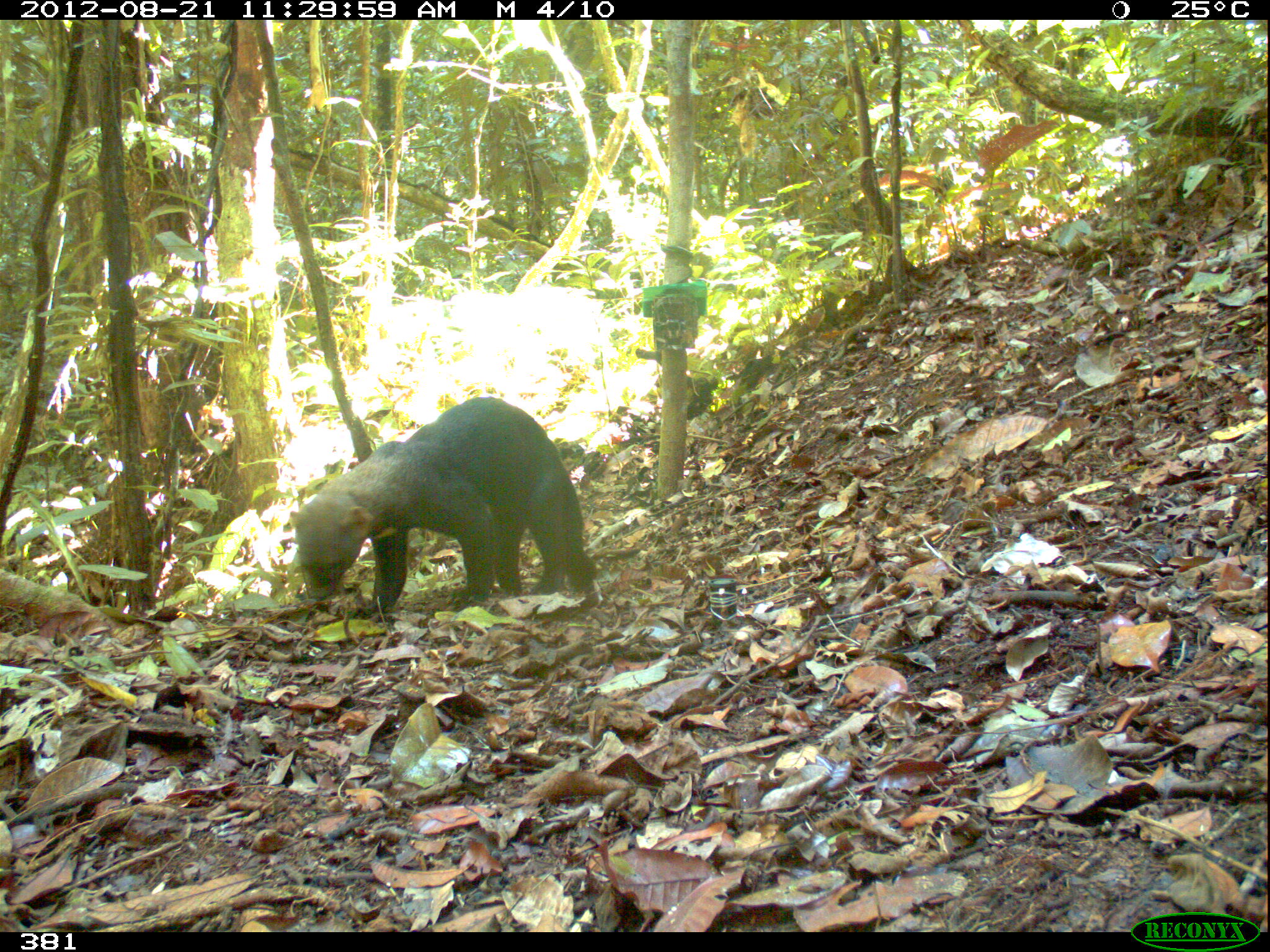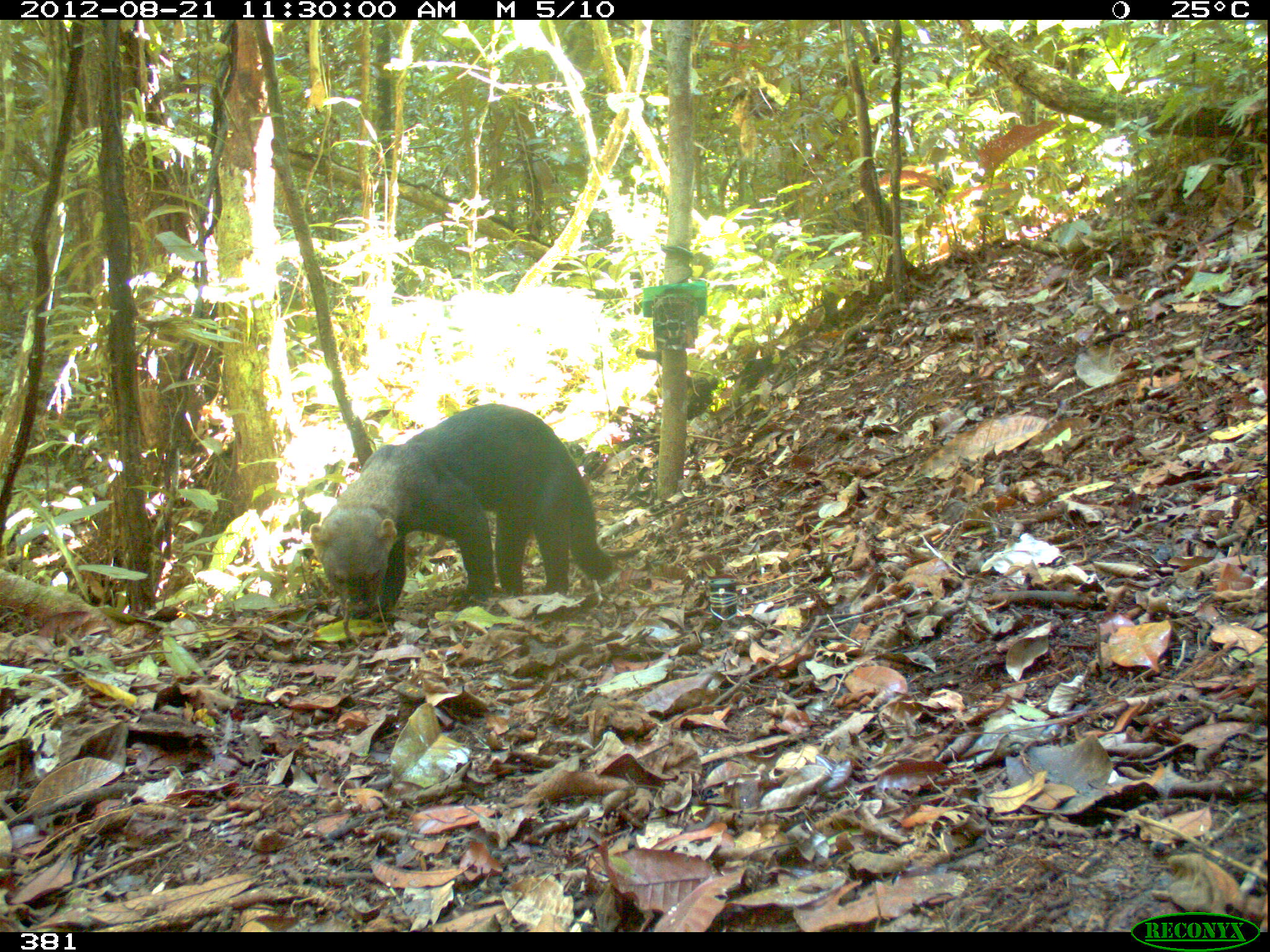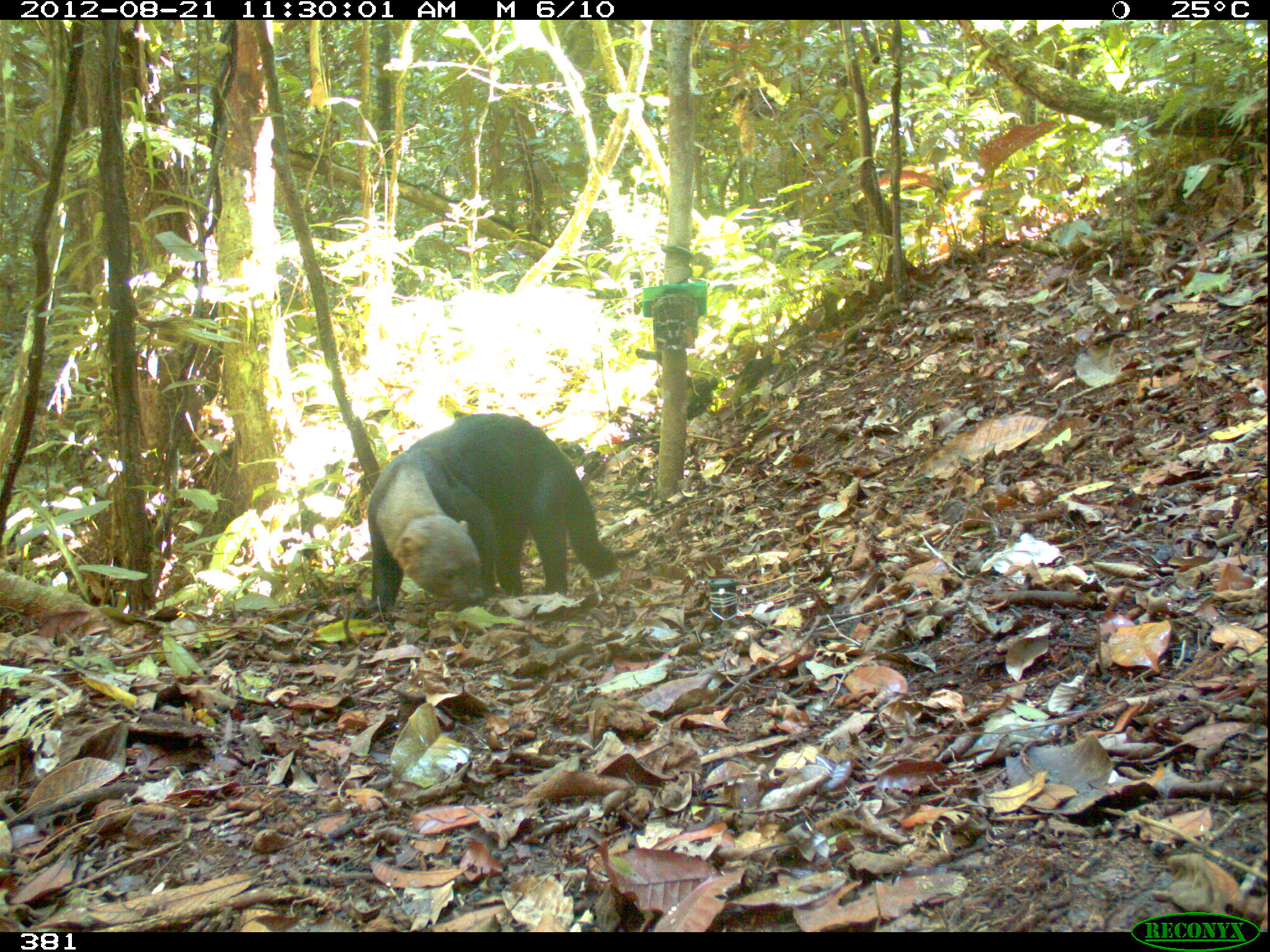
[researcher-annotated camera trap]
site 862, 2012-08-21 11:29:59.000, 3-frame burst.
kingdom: Animalia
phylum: Chordata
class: Mammalia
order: Carnivora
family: Mustelidae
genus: Eira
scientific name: Eira barbara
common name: tayra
Eira barbara (tayra).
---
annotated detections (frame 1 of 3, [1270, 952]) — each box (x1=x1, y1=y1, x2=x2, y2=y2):
eira barbara: (x1=293, y1=397, x2=598, y2=614)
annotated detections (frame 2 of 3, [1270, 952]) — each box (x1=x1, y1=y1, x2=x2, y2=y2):
eira barbara: (x1=310, y1=402, x2=615, y2=624)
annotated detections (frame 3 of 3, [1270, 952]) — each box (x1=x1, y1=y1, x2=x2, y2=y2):
eira barbara: (x1=367, y1=413, x2=618, y2=612)